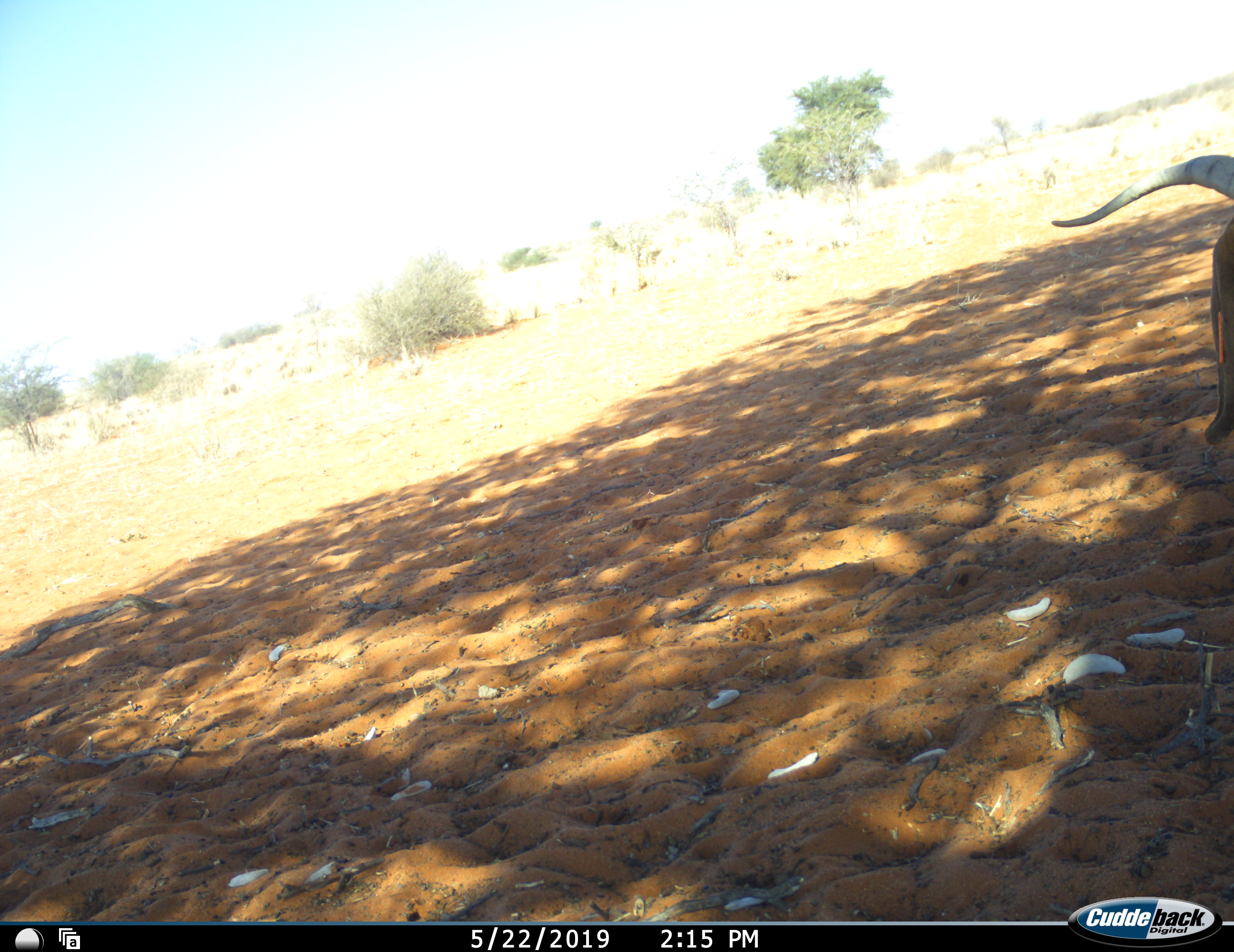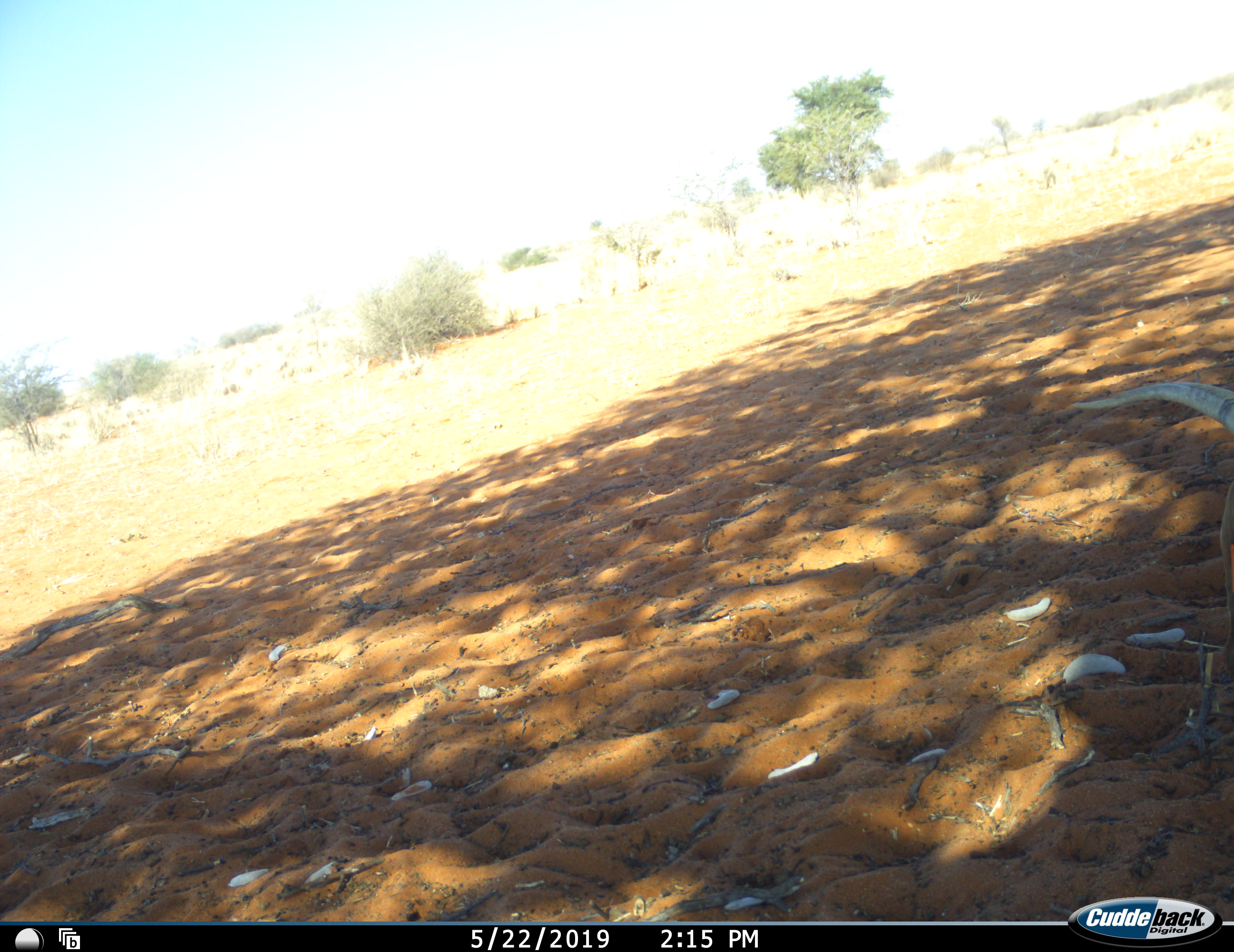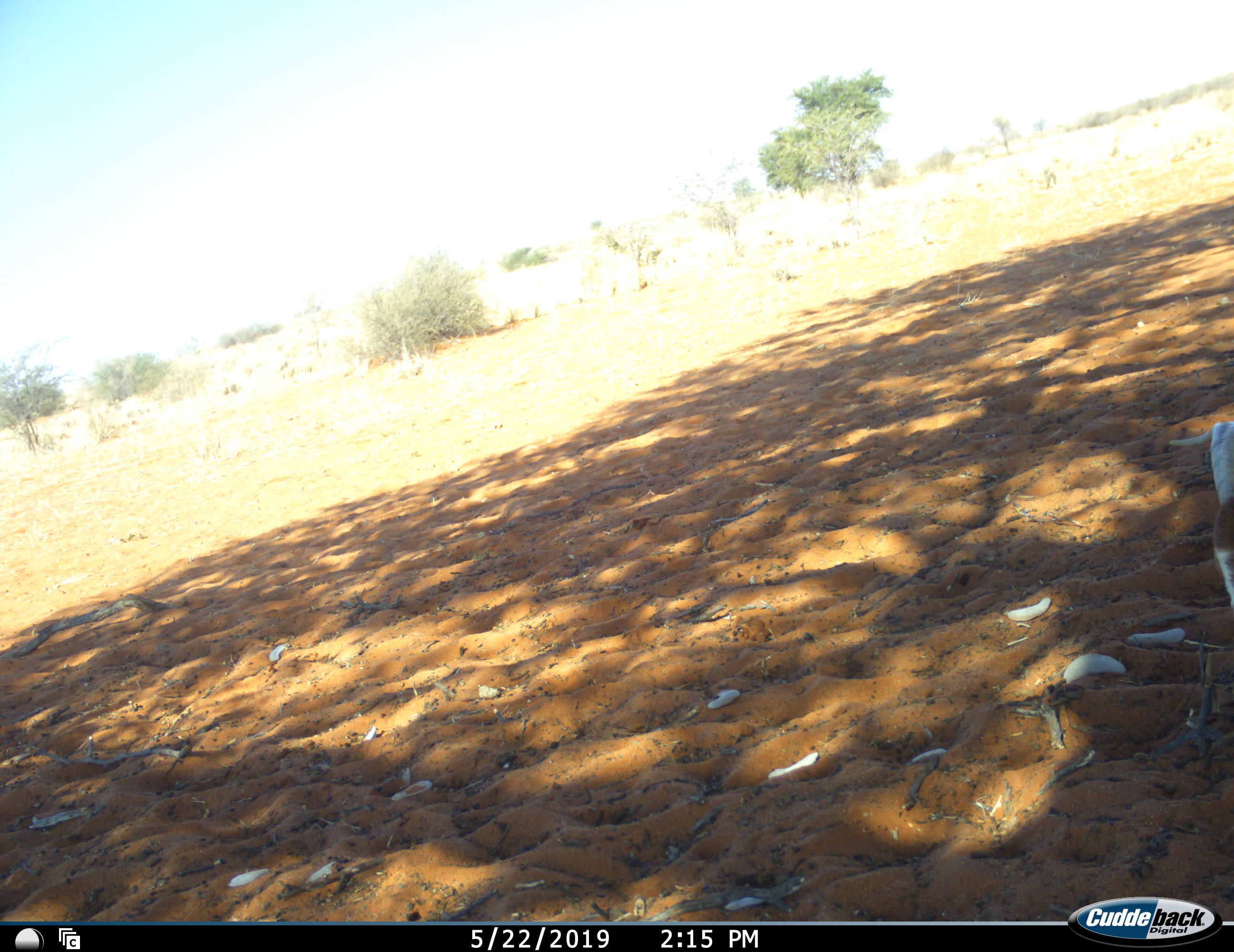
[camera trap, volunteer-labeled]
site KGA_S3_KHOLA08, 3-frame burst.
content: unidentified animal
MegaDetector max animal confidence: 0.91